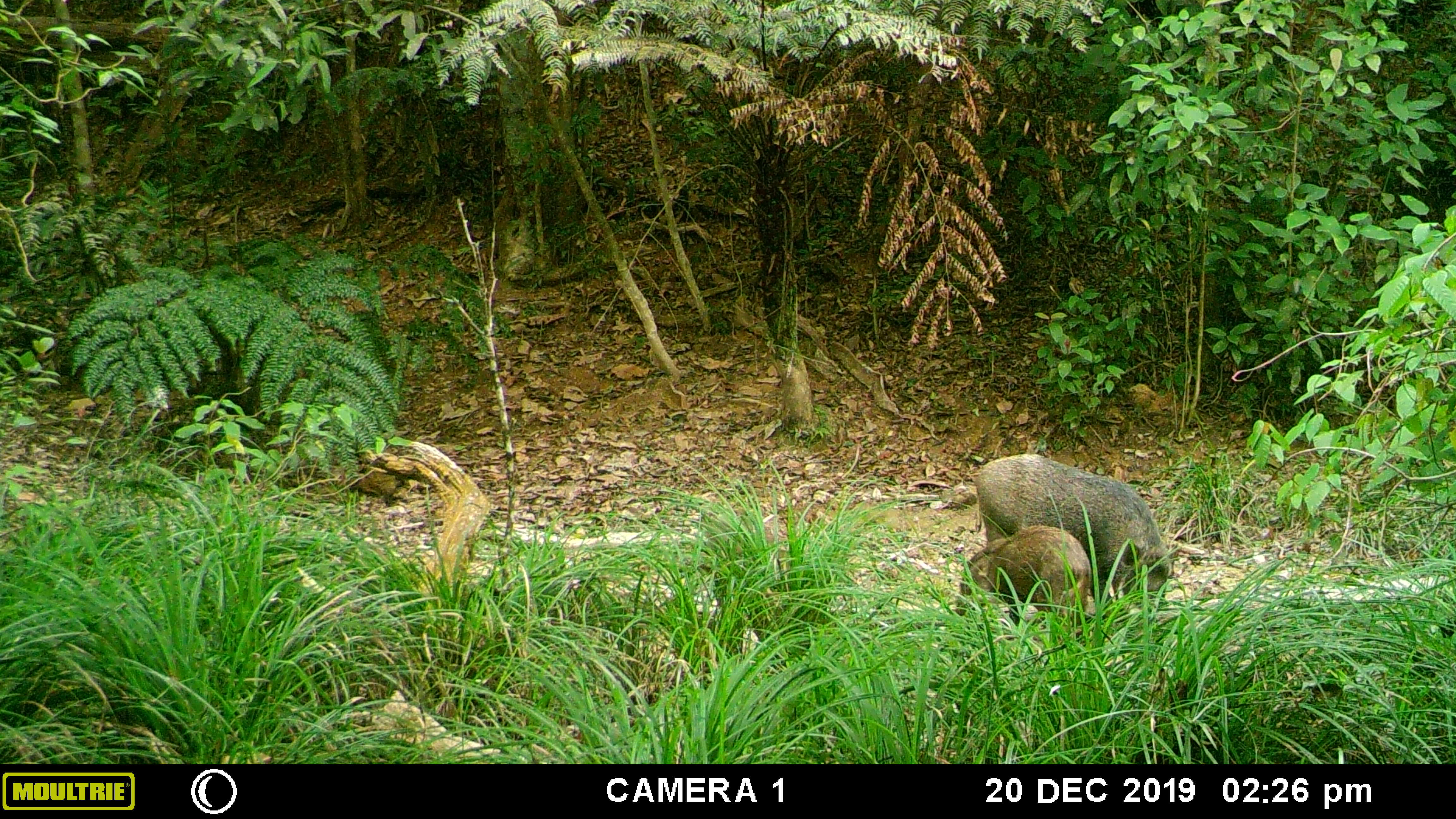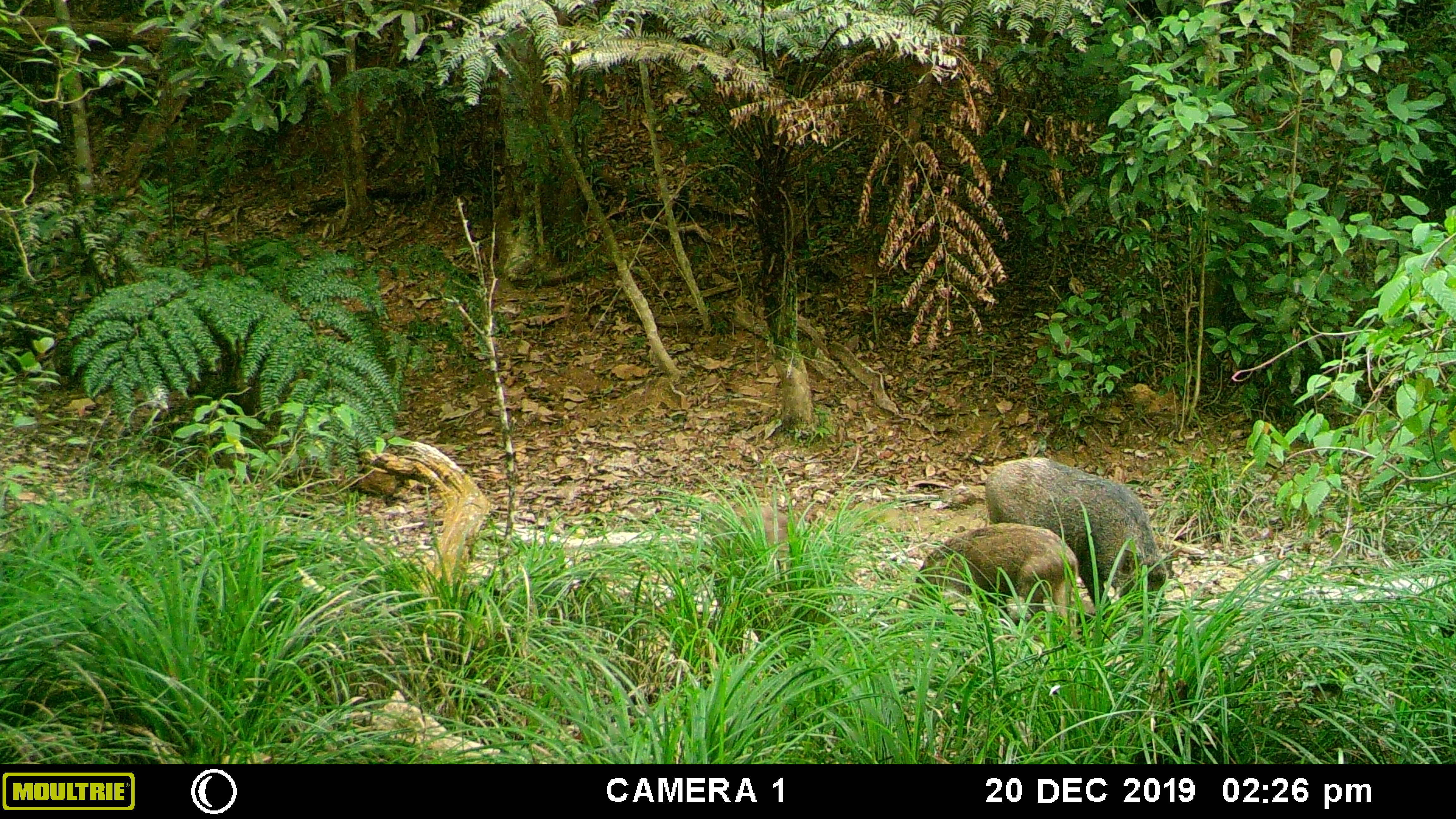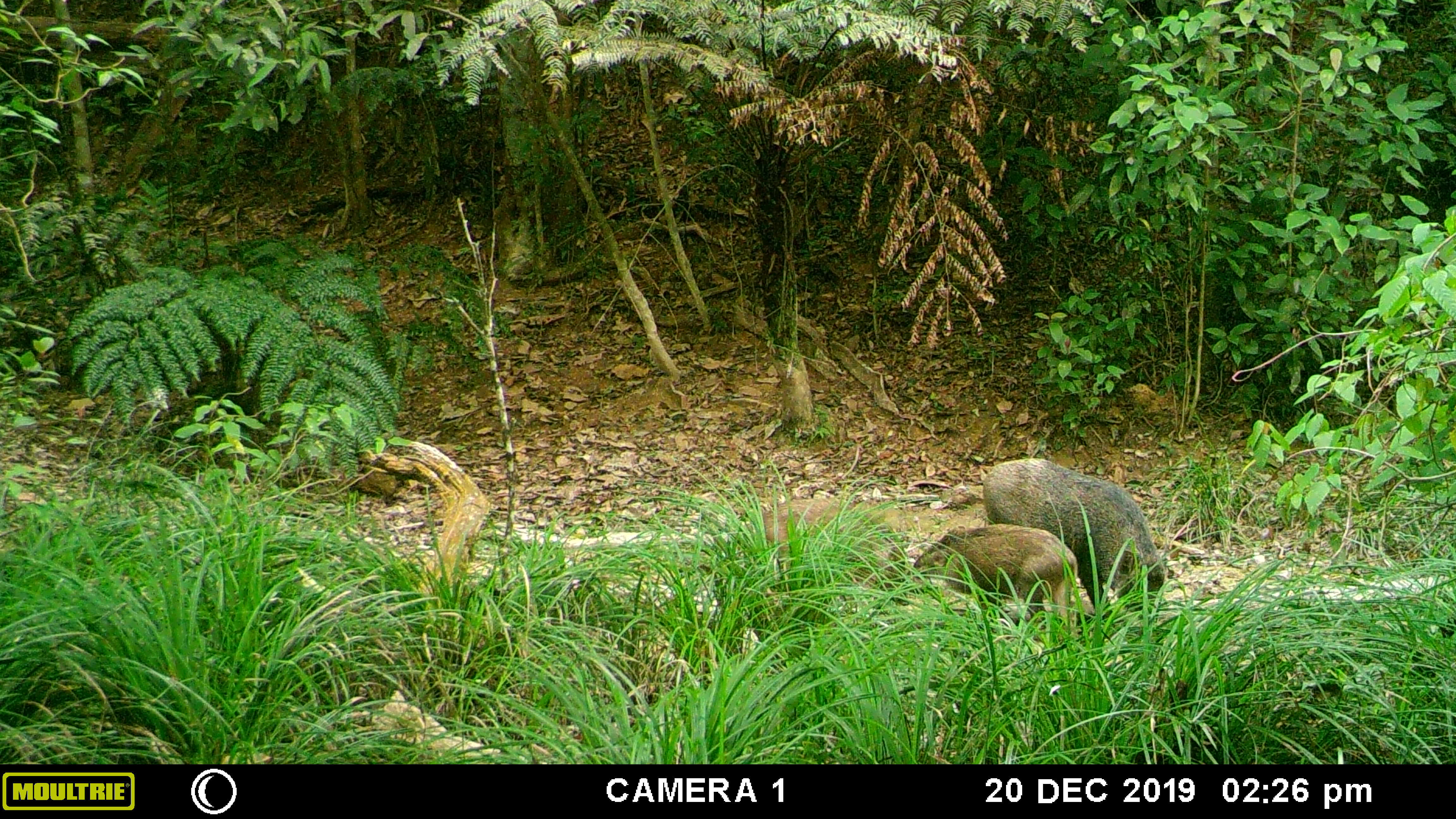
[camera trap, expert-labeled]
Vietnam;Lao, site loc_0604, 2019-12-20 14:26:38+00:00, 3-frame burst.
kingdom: Animalia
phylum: Chordata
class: Mammalia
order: Artiodactyla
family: Suidae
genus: Sus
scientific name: Sus scrofa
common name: eurasian wild pig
Eurasian wild pig (Sus scrofa). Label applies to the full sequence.